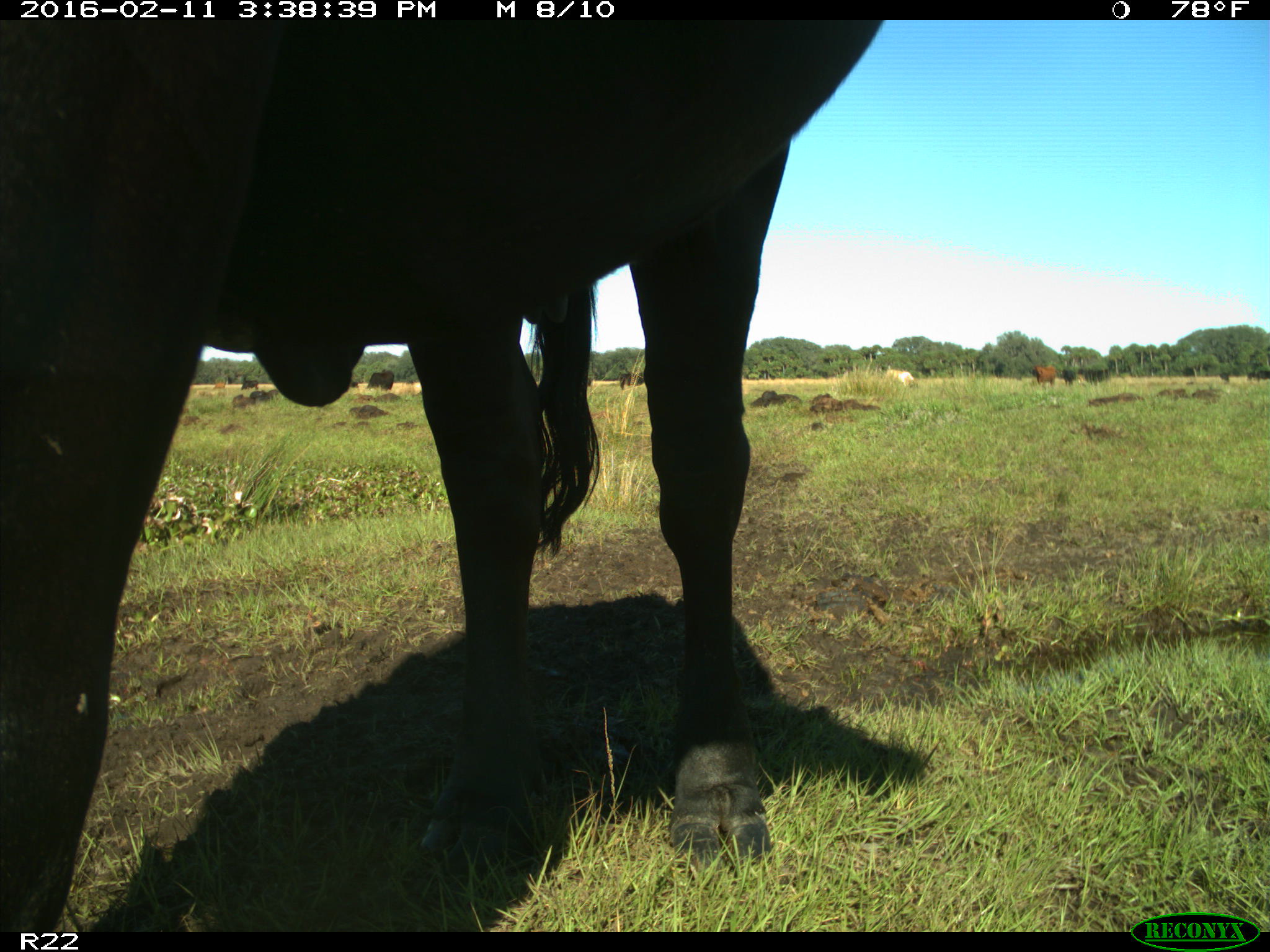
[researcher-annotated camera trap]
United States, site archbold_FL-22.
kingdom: Animalia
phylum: Chordata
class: Mammalia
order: Artiodactyla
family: Bovidae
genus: Bos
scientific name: Bos taurus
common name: domestic cow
Bos taurus (domestic cow).